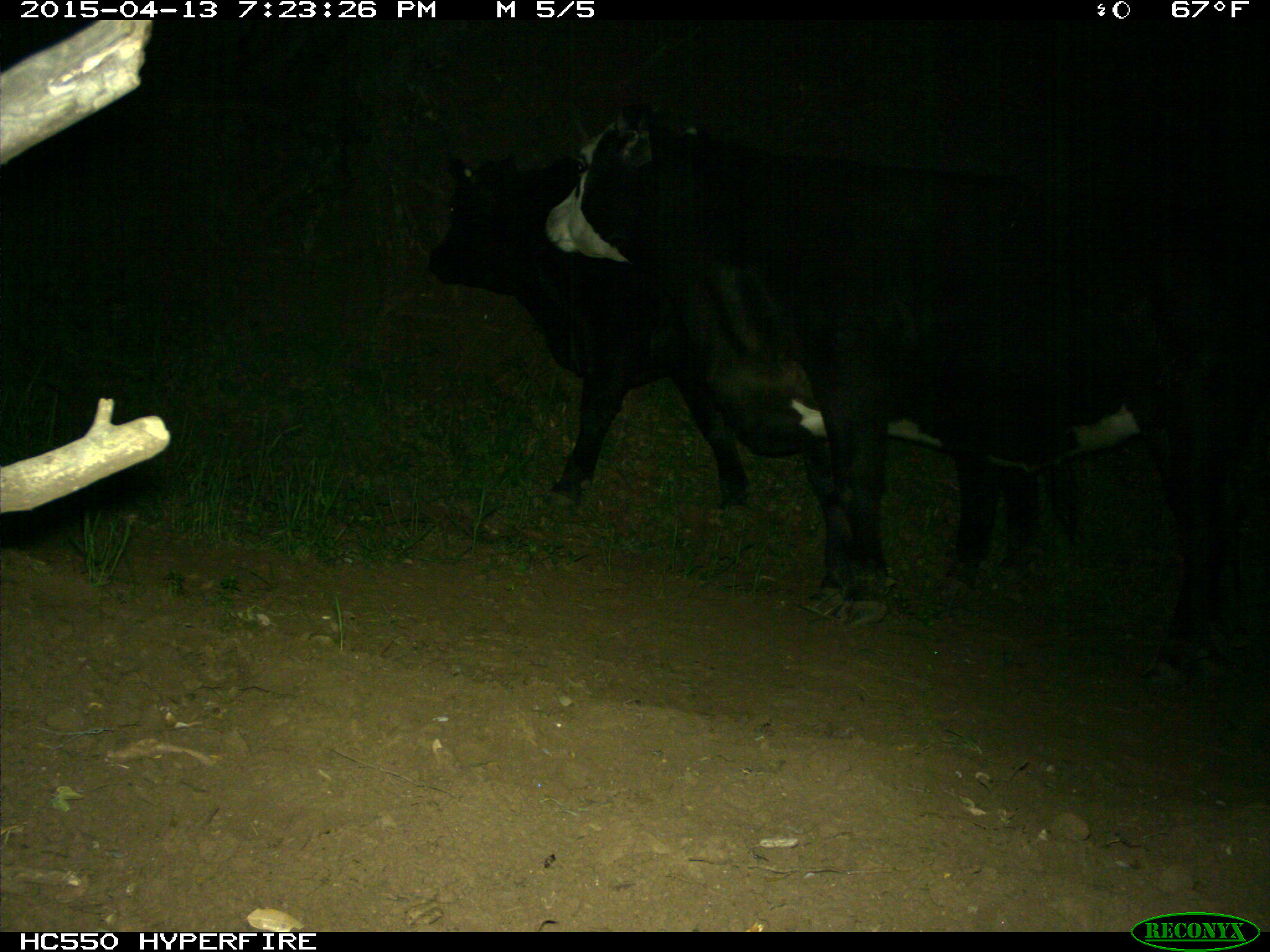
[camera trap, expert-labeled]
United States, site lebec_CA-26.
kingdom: Animalia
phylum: Chordata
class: Mammalia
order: Artiodactyla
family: Bovidae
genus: Bos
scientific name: Bos taurus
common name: domestic cow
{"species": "Bos taurus (domestic cow)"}